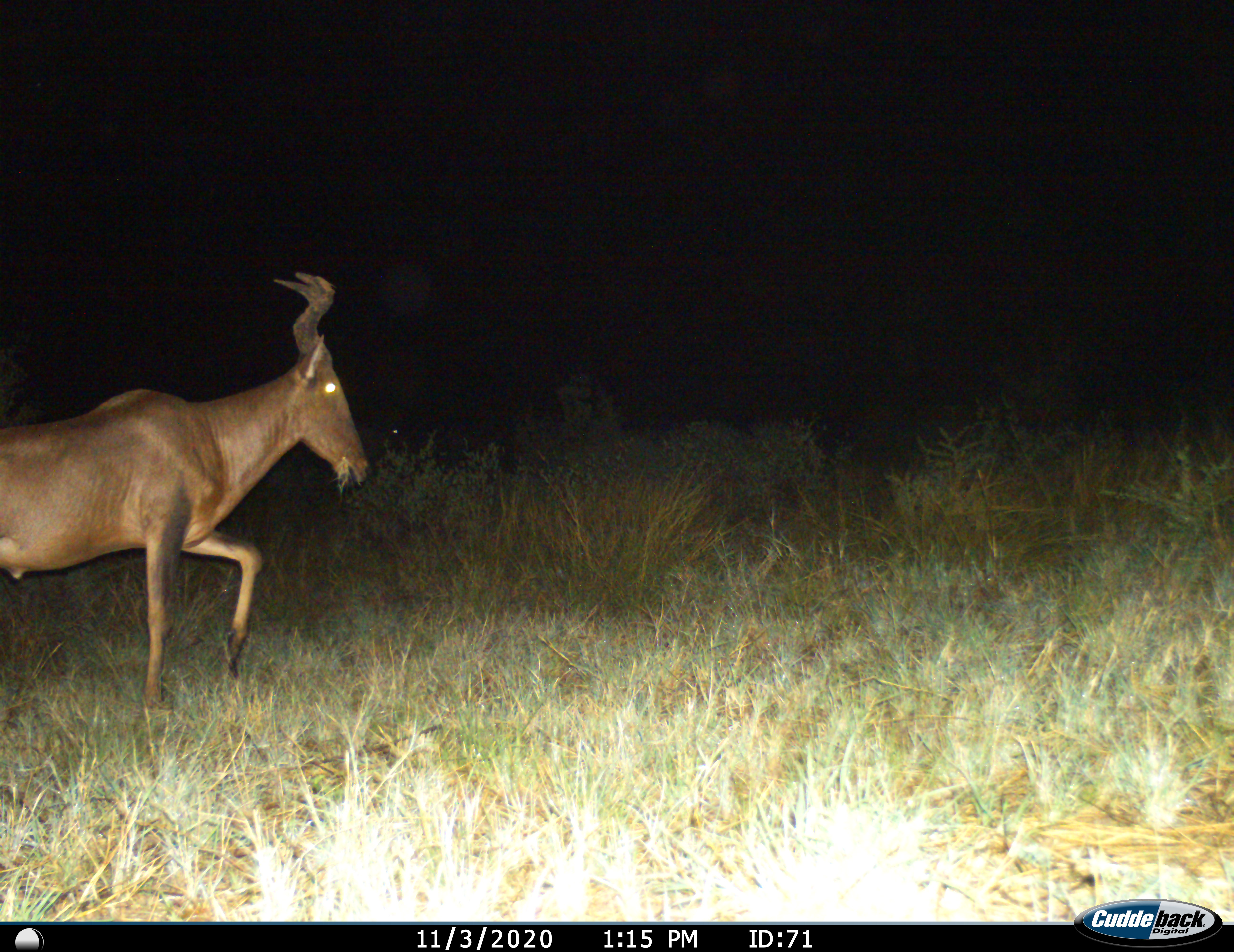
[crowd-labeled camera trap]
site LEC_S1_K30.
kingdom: Animalia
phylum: Chordata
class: Mammalia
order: Artiodactyla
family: Bovidae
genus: Alcelaphus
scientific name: Alcelaphus buselaphus caama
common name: red hartebeest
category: hartebeestred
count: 1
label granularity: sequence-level